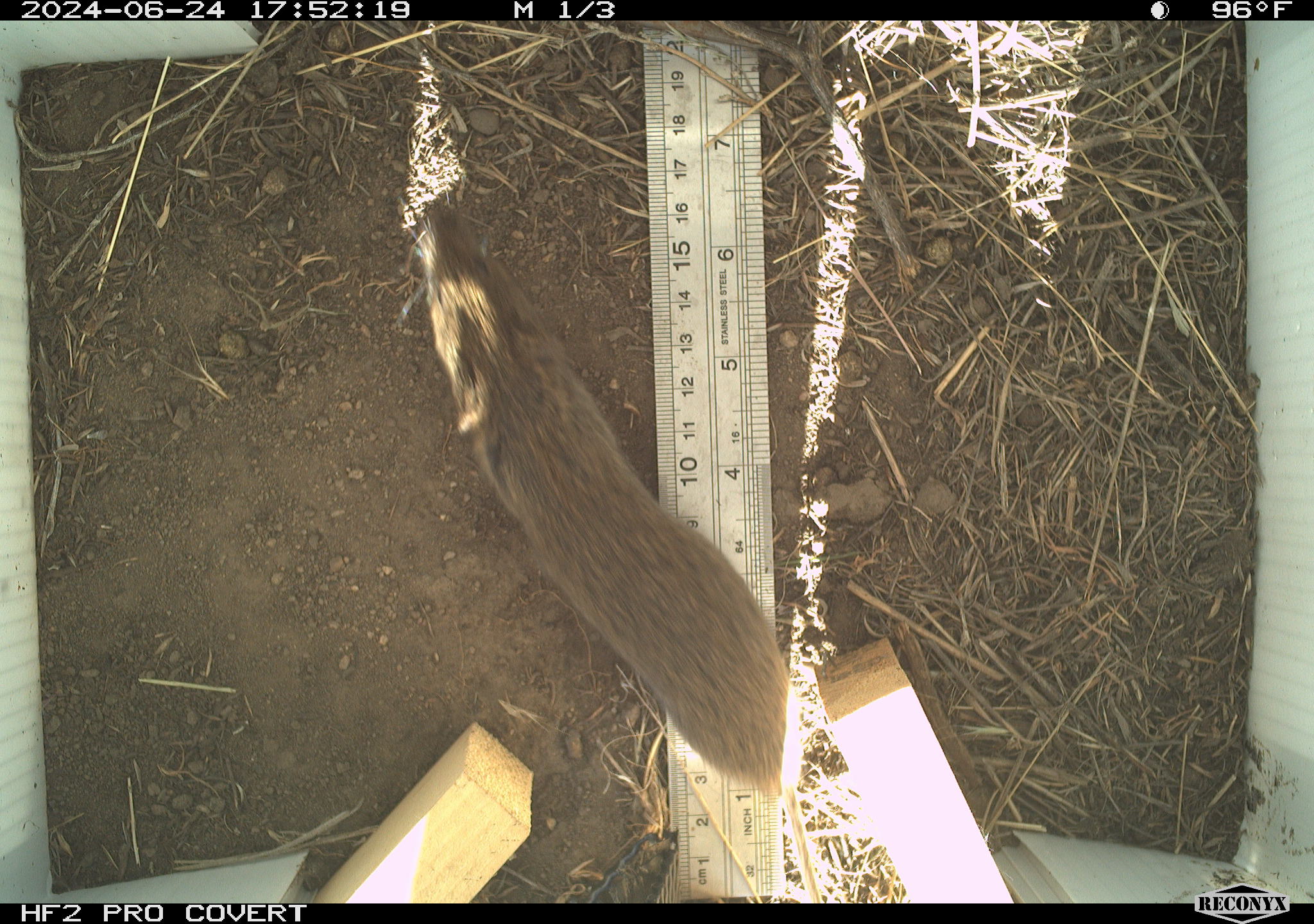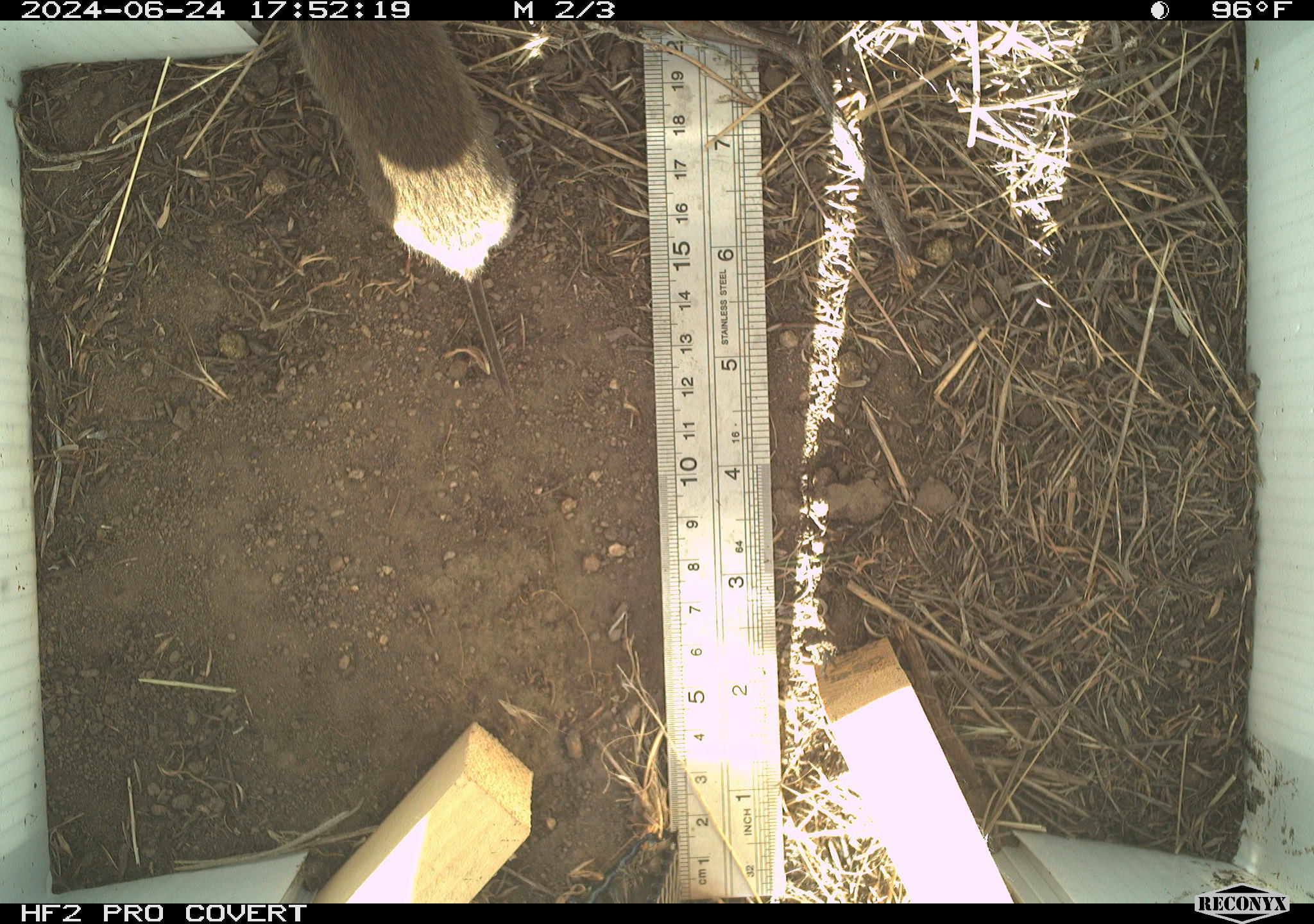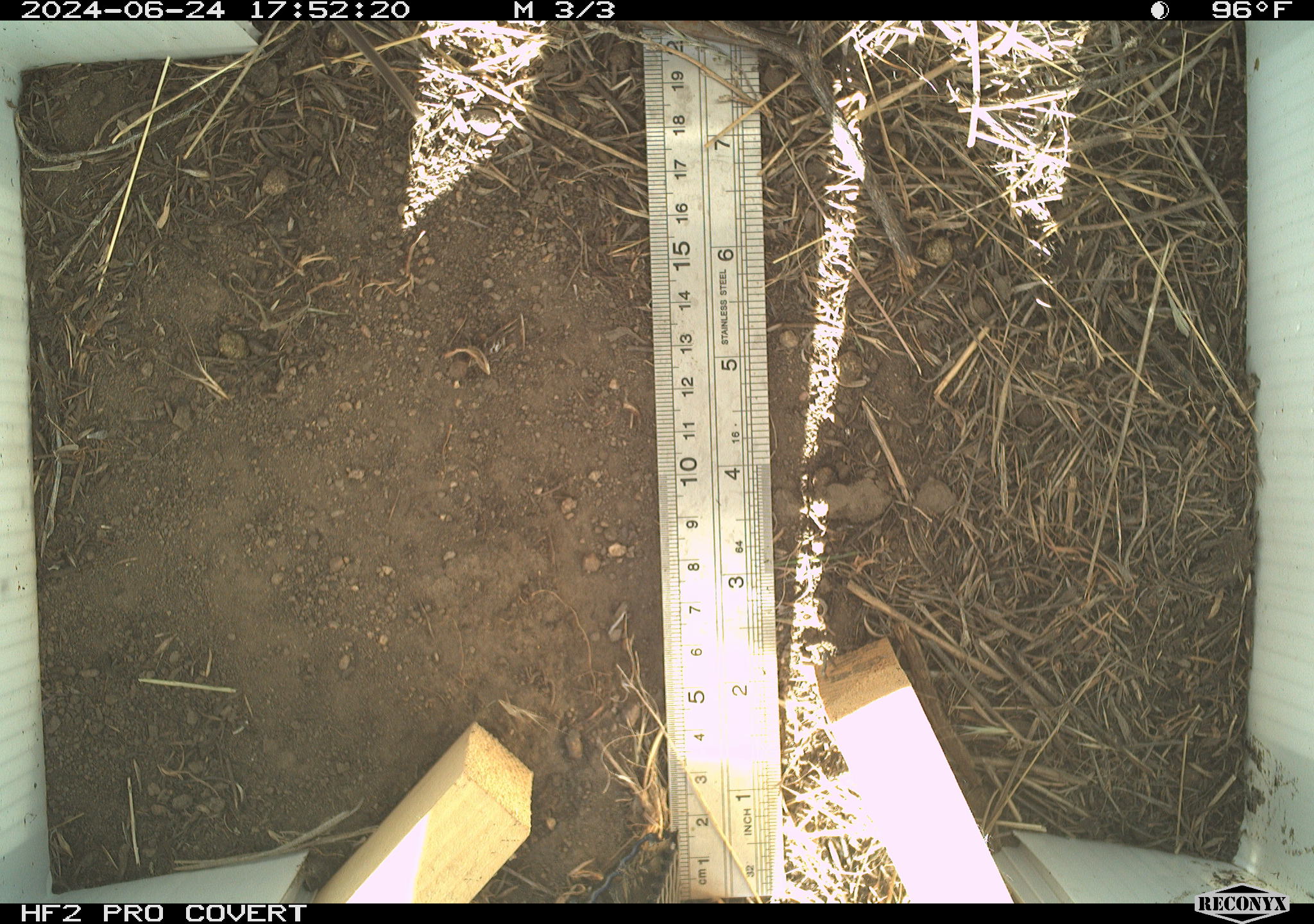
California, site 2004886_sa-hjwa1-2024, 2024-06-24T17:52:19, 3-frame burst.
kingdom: Animalia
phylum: Chordata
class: Mammalia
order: Rodentia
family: Cricetidae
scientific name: Cricetidae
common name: hamsters, voles, lemmings, and allies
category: cricetidae family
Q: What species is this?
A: Cricetidae family (hamsters, voles, lemmings, and allies) (Cricetidae).